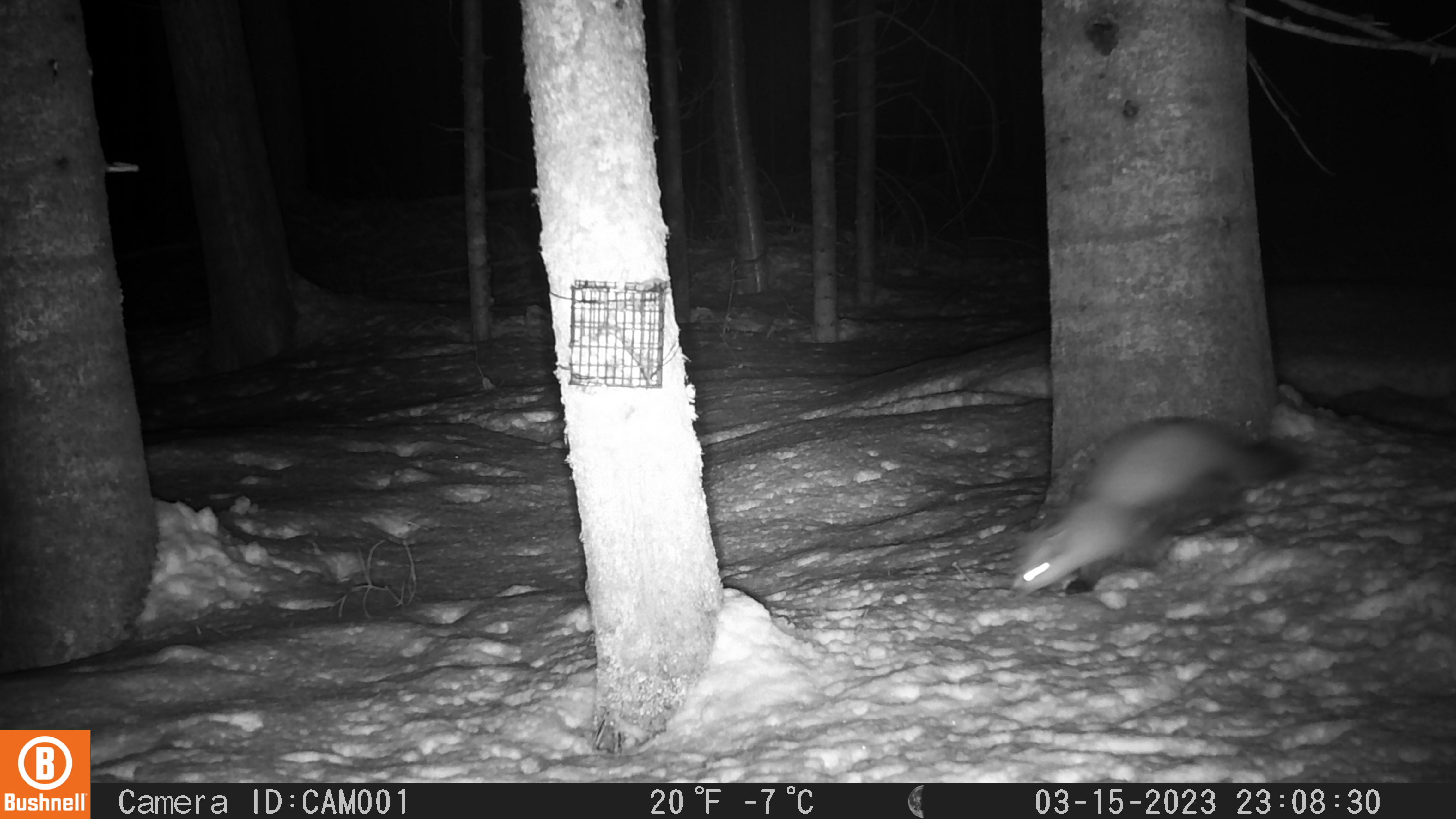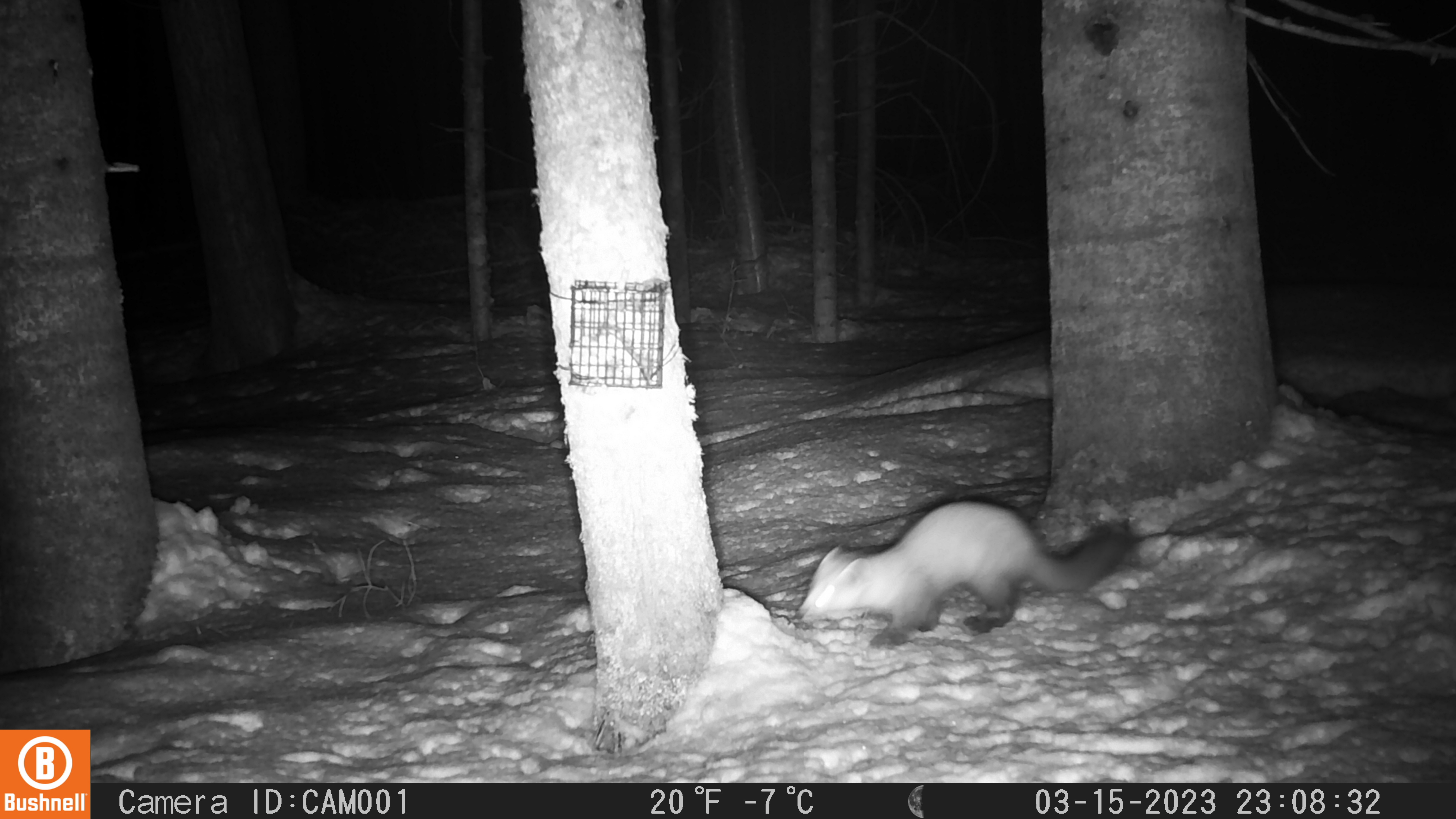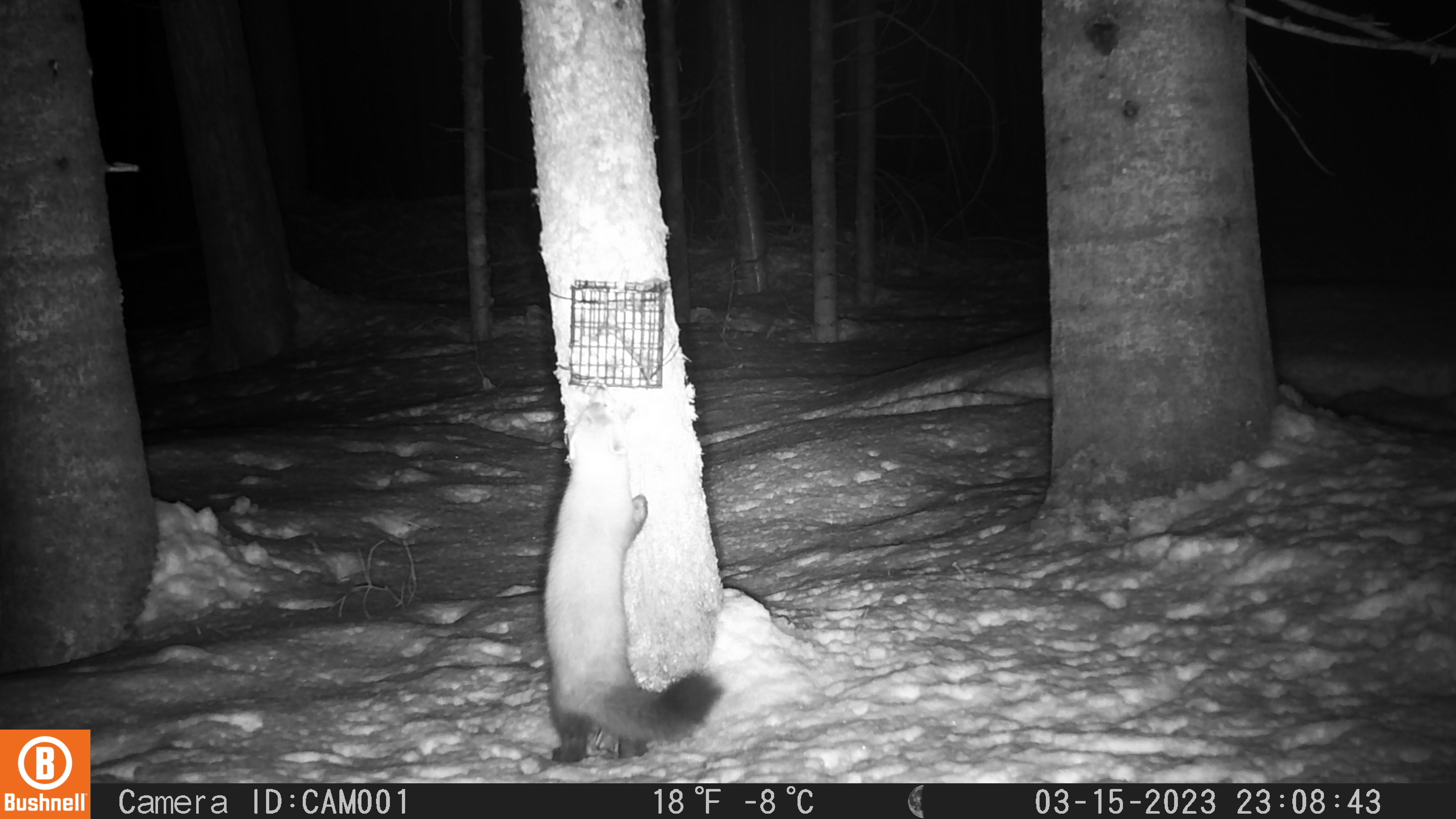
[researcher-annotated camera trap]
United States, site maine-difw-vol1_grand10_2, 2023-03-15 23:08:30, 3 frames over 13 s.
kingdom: Animalia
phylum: Chordata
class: Mammalia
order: Carnivora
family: Mustelidae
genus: Martes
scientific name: Martes americana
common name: american marten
American marten (Martes americana).